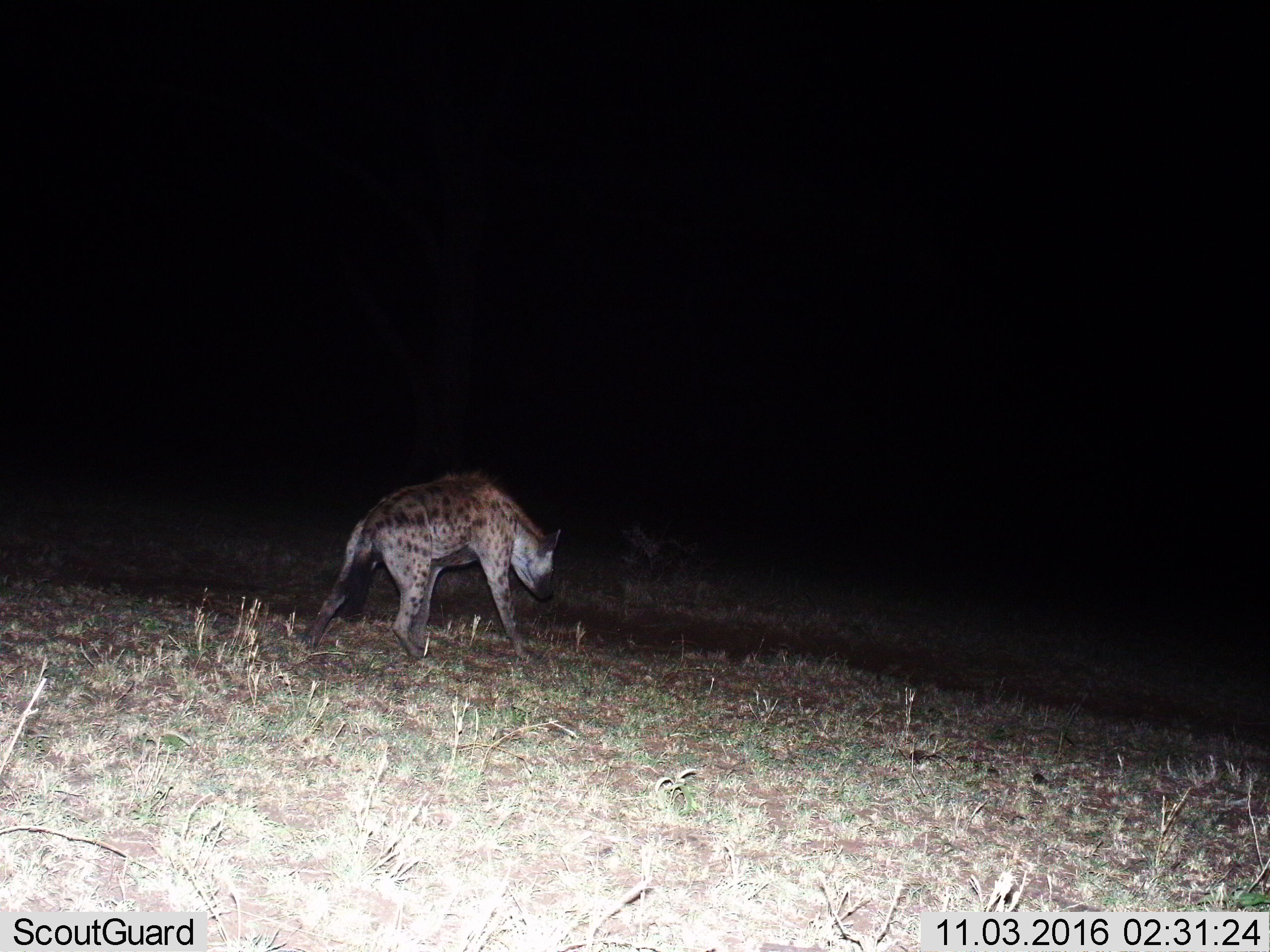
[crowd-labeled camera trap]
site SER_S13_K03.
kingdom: Animalia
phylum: Chordata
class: Mammalia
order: Carnivora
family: Hyaenidae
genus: Crocuta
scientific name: Crocuta crocuta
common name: spotted hyena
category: hyenaspotted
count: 1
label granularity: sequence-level